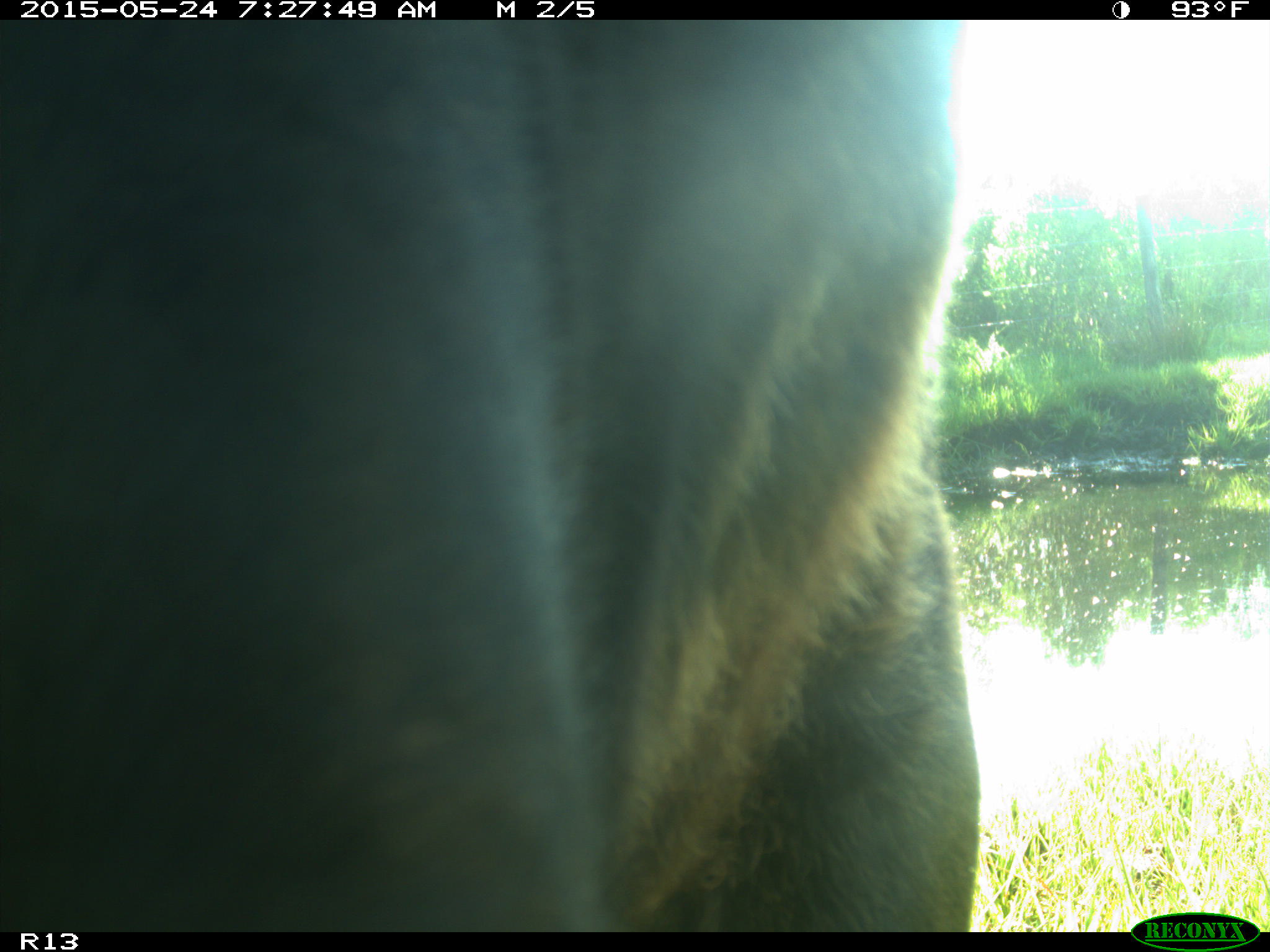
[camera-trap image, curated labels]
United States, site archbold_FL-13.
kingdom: Animalia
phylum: Chordata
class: Mammalia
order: Artiodactyla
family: Bovidae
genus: Bos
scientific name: Bos taurus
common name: domestic cow